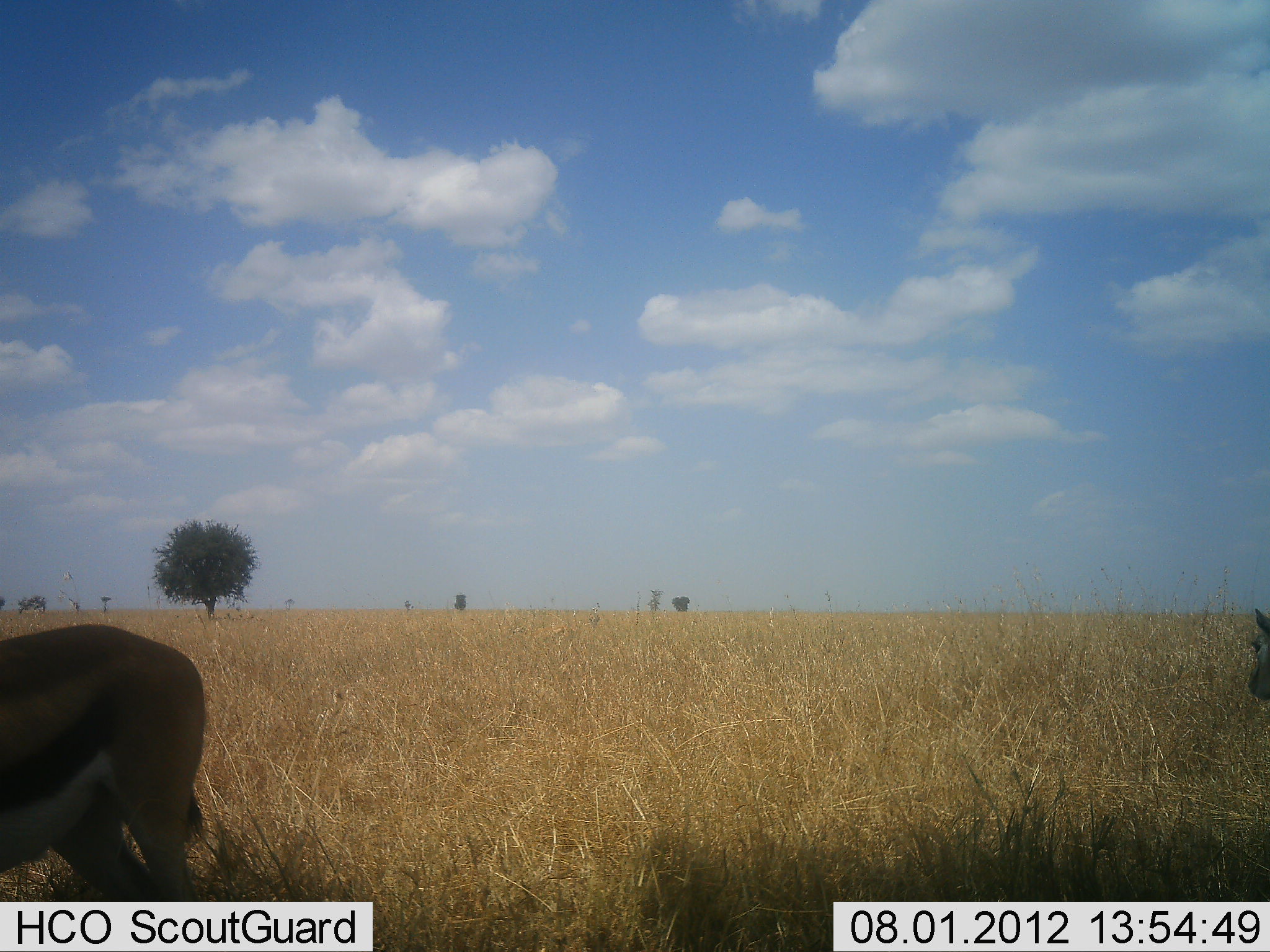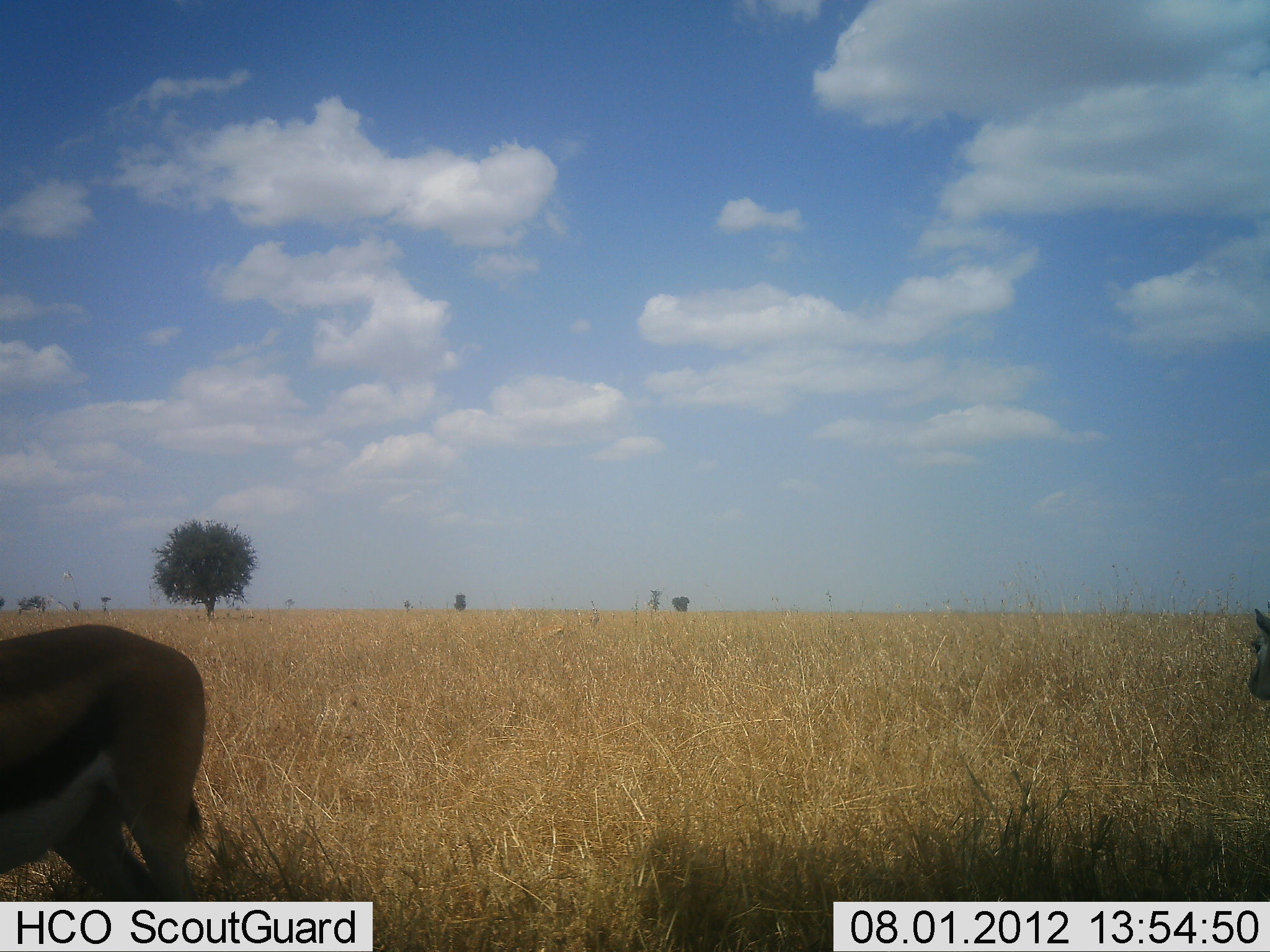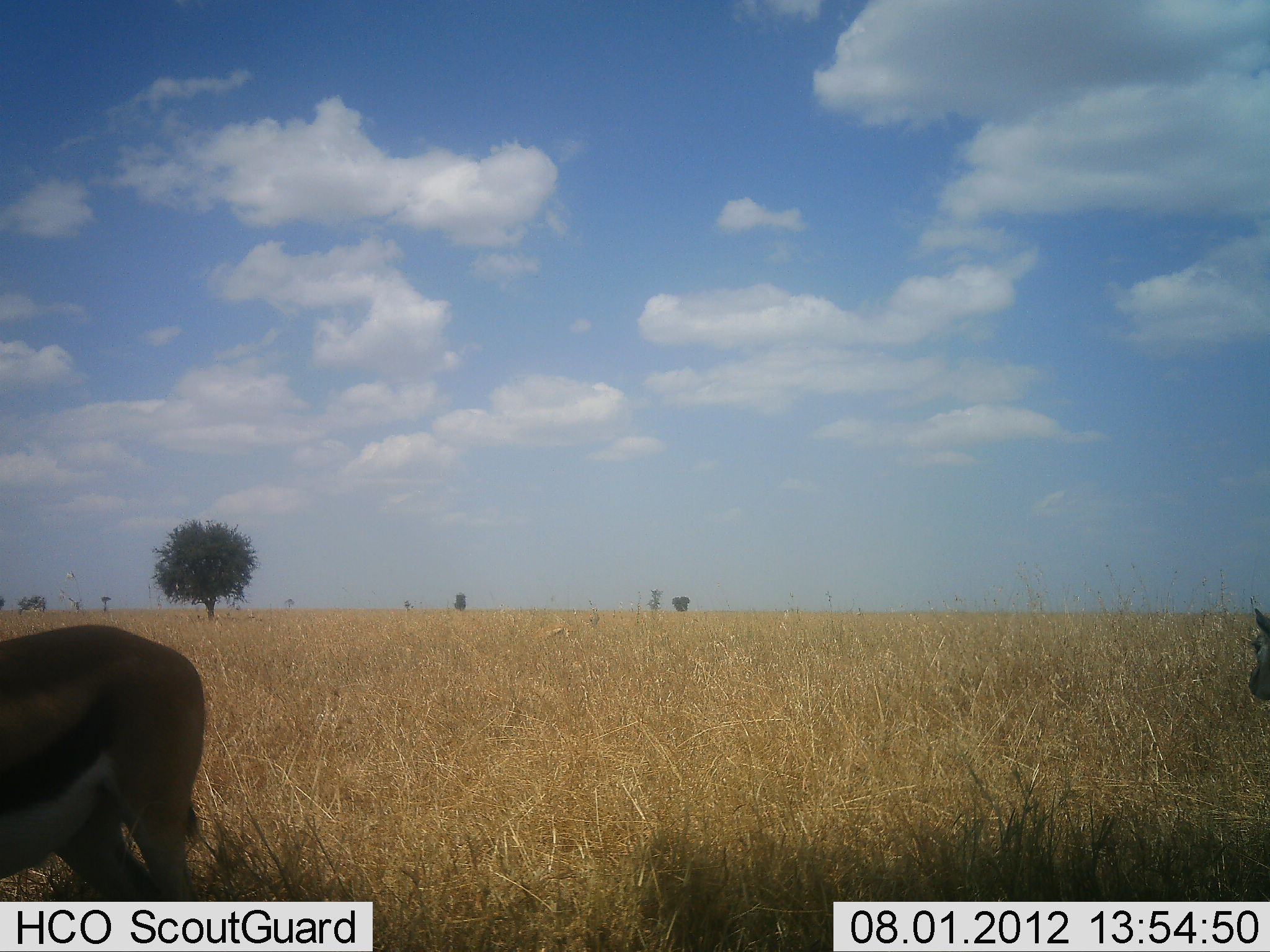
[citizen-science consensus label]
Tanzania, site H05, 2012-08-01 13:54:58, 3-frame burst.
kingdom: Animalia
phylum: Chordata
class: Mammalia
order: Artiodactyla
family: Bovidae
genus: Eudorcas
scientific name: Eudorcas thomsonii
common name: thomson's gazelle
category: gazellethomsons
Gazellethomsons (thomson's gazelle) (Eudorcas thomsonii), count 2. Behavior (volunteer vote fractions): standing 80%, resting 10%, moving 0%, interacting 0%. Young present (vote fraction): 0%. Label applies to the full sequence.